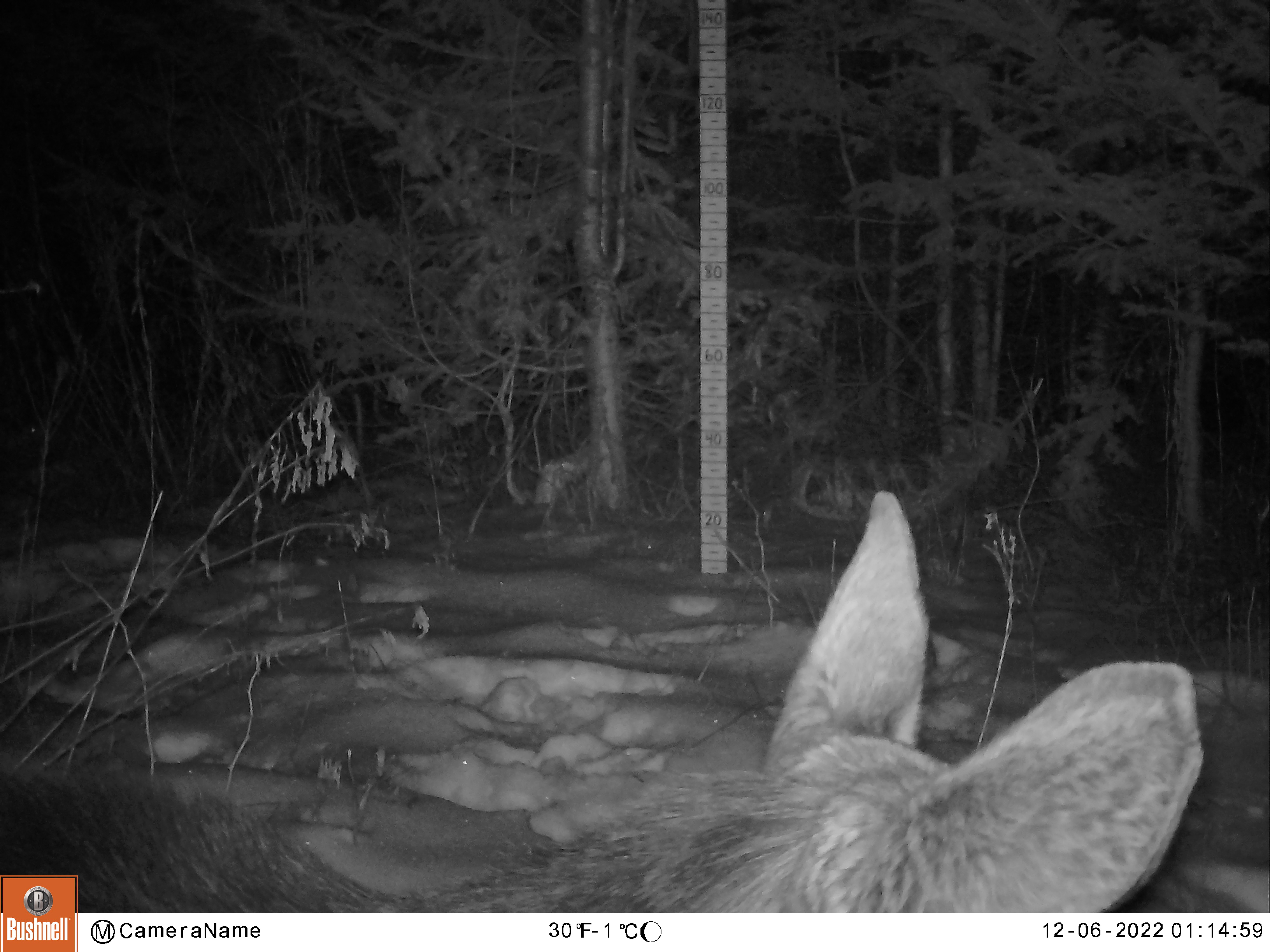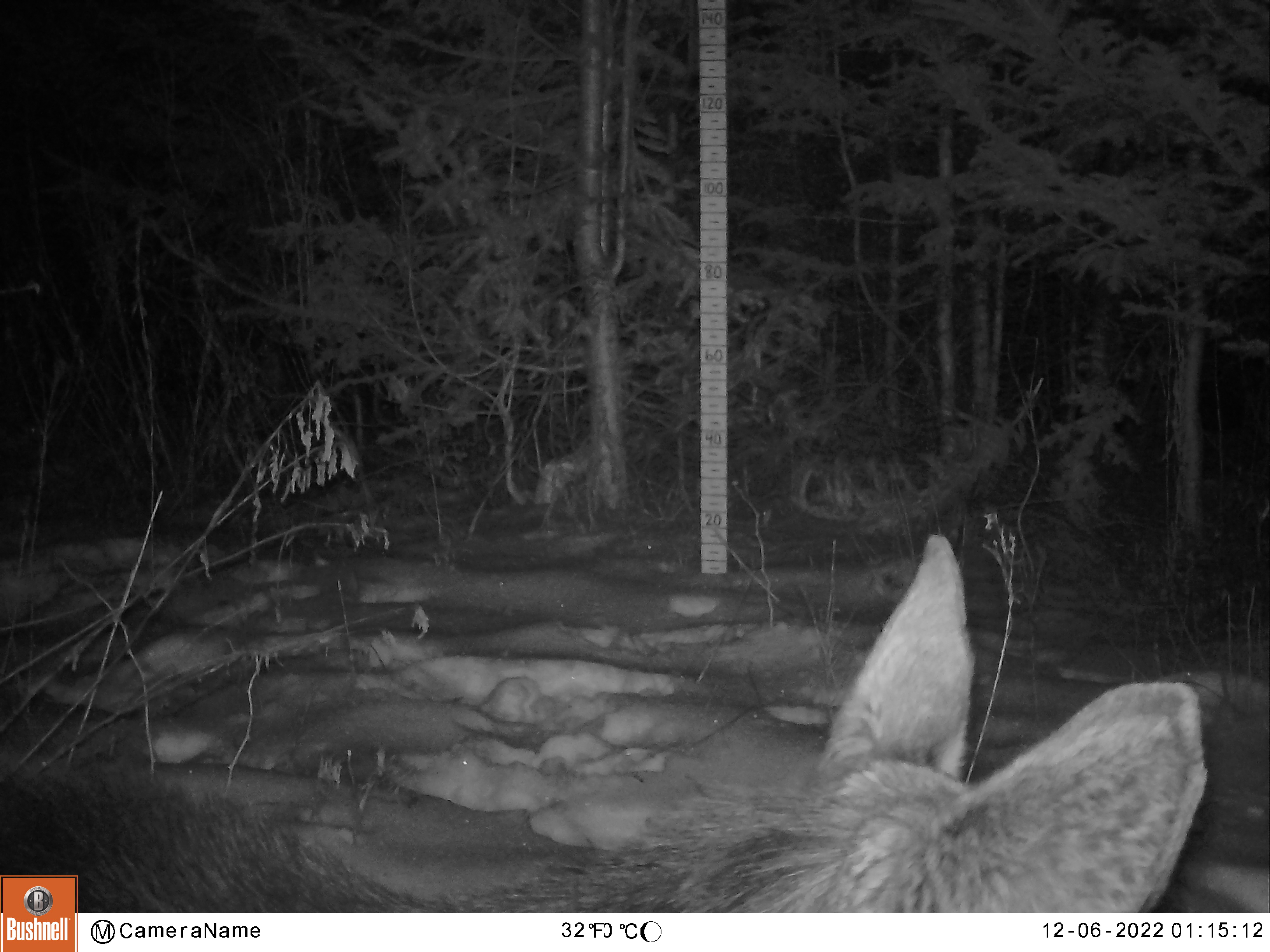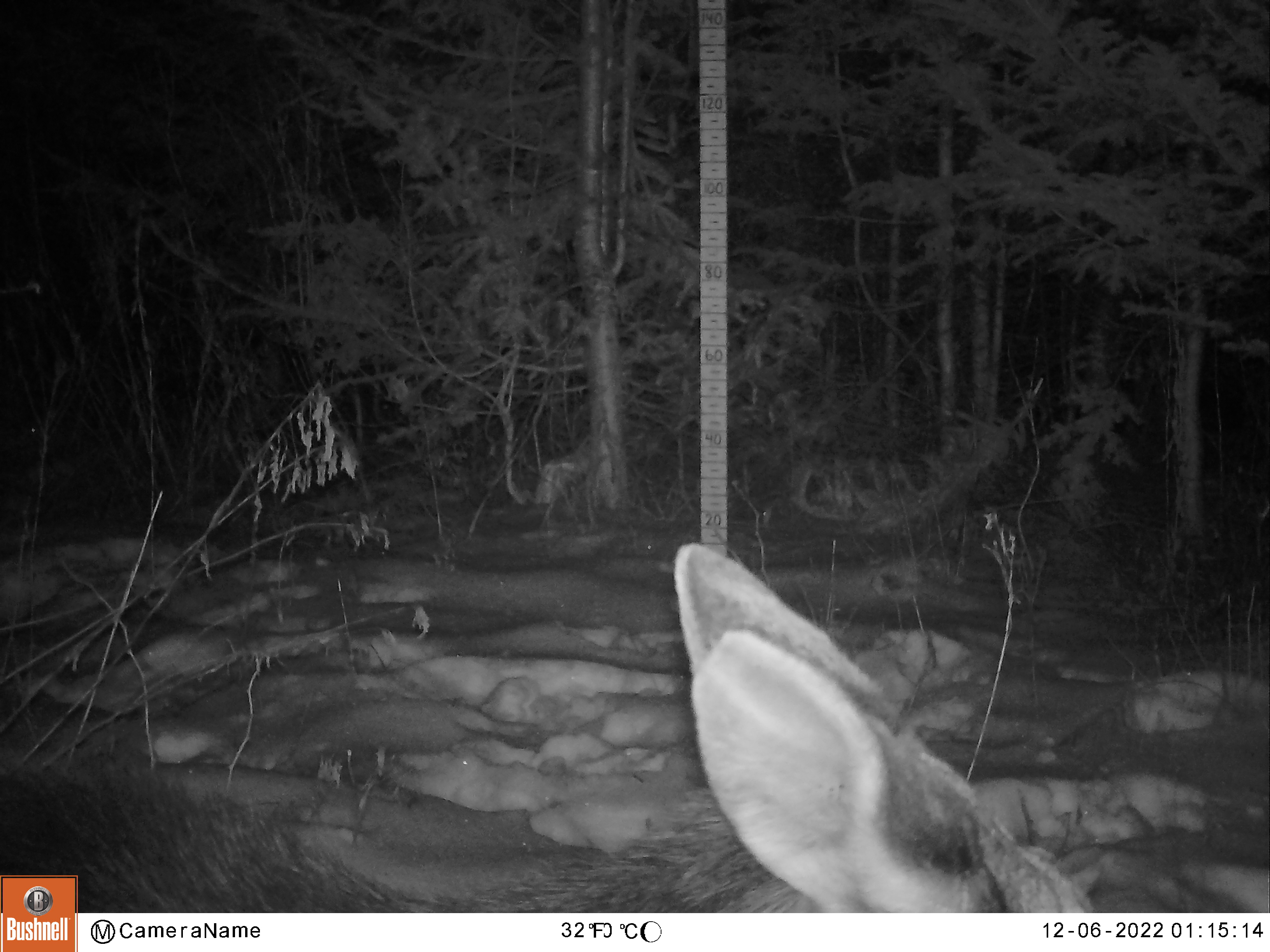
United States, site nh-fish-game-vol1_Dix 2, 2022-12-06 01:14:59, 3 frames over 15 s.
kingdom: Animalia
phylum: Chordata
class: Mammalia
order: Artiodactyla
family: Cervidae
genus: Alces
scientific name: Alces alces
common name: moose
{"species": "moose (Alces alces)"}